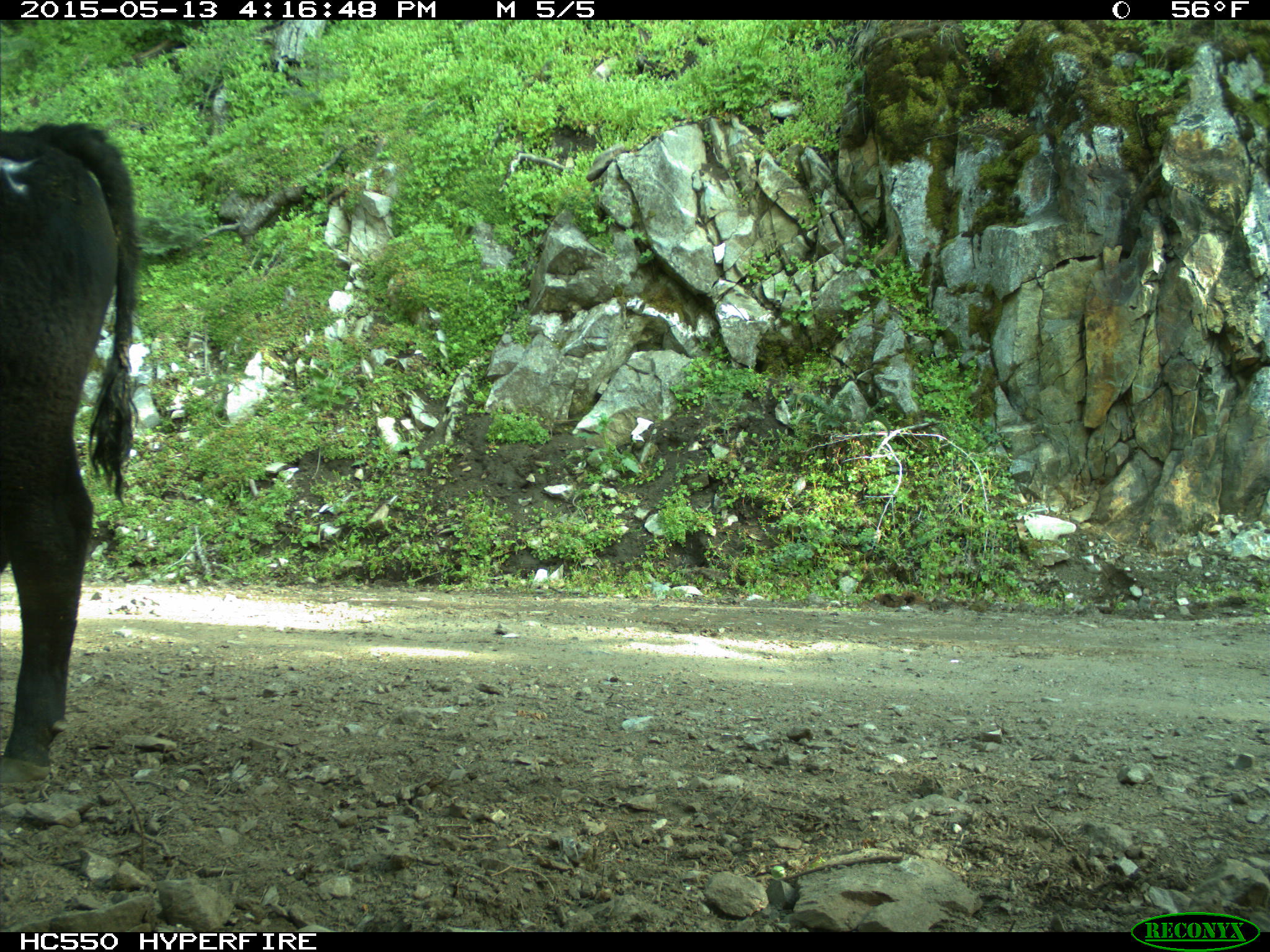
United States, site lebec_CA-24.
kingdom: Animalia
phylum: Chordata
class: Mammalia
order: Artiodactyla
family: Bovidae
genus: Bos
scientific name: Bos taurus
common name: domestic cow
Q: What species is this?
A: Bos taurus (domestic cow).